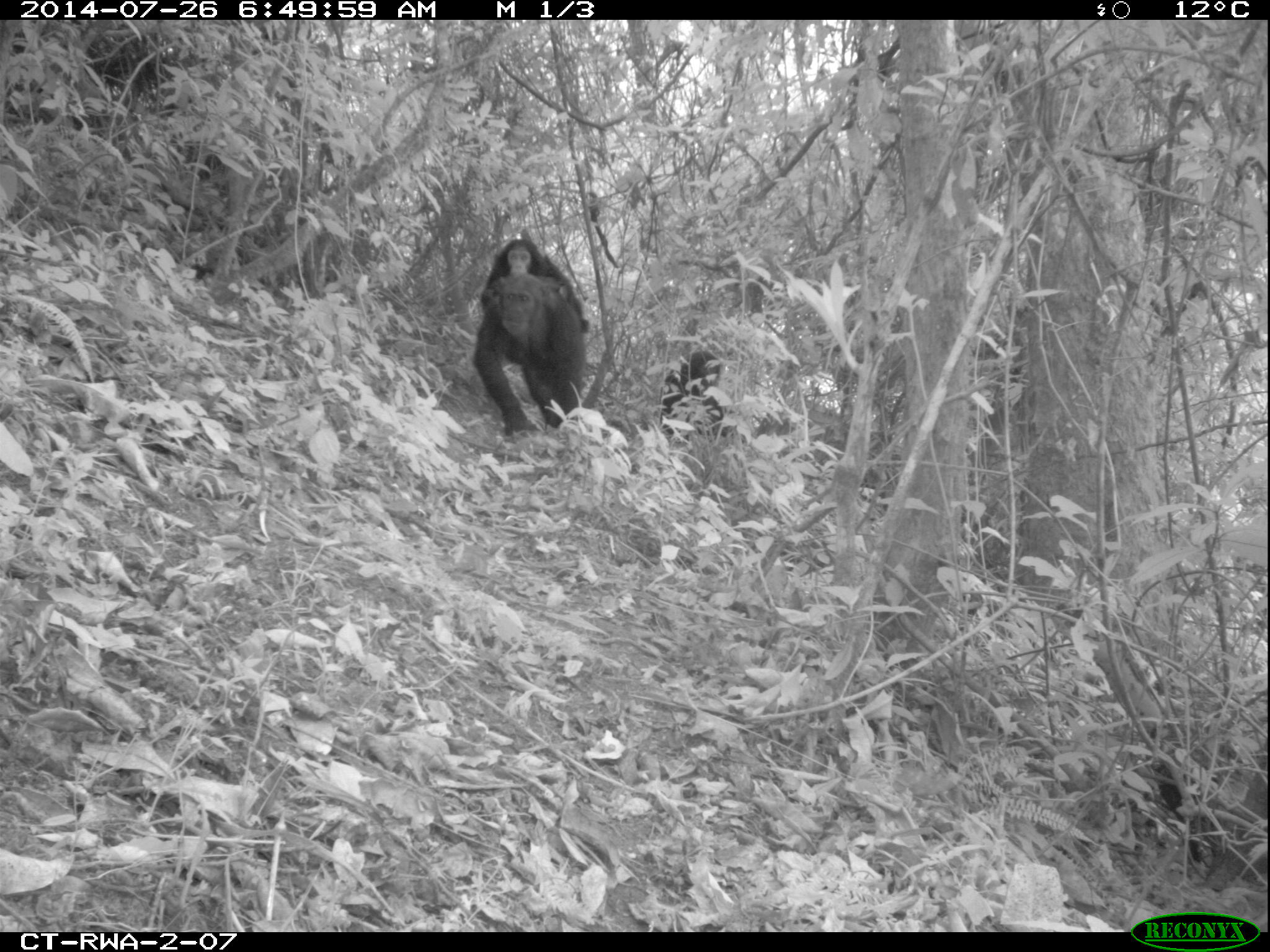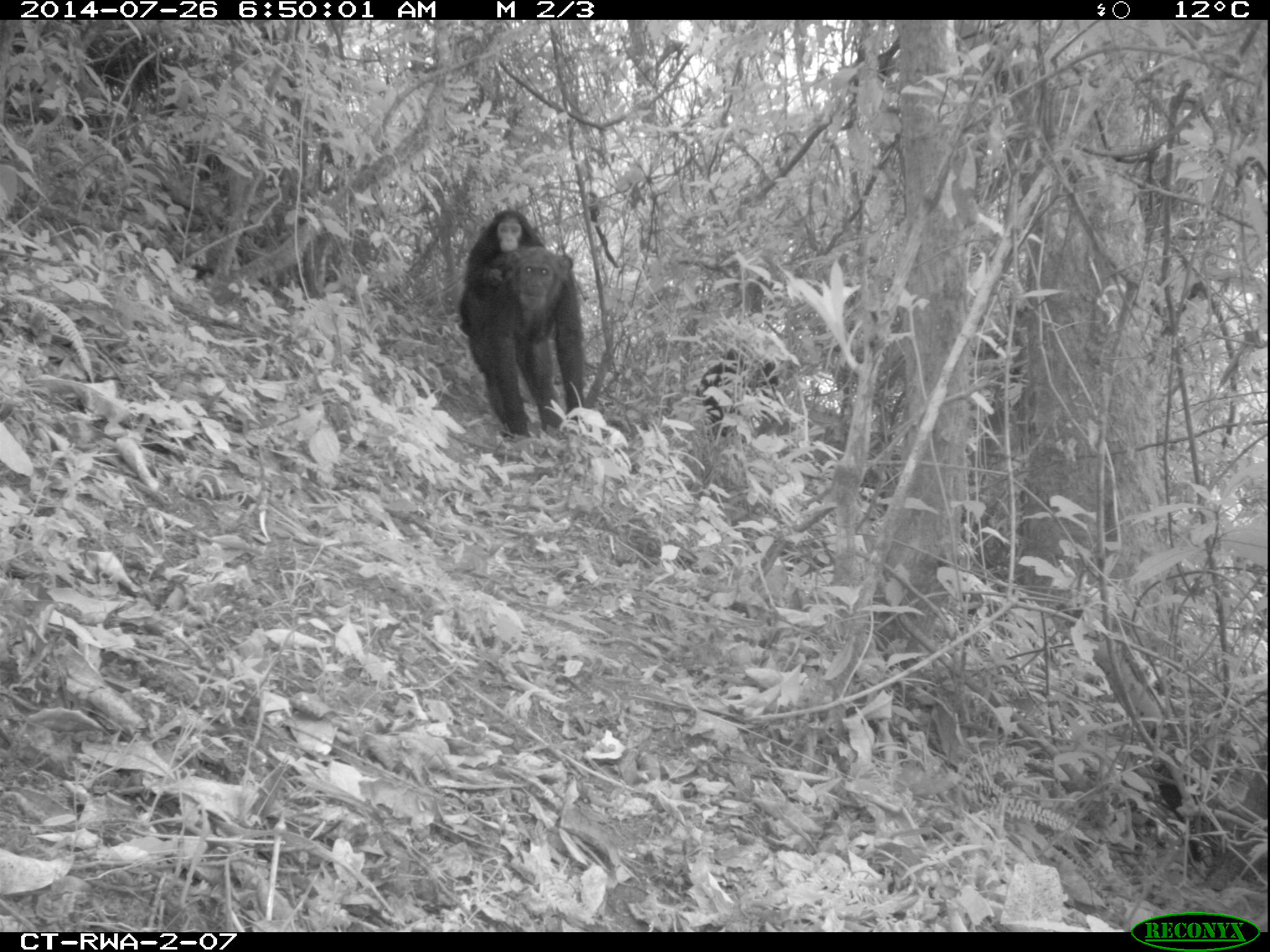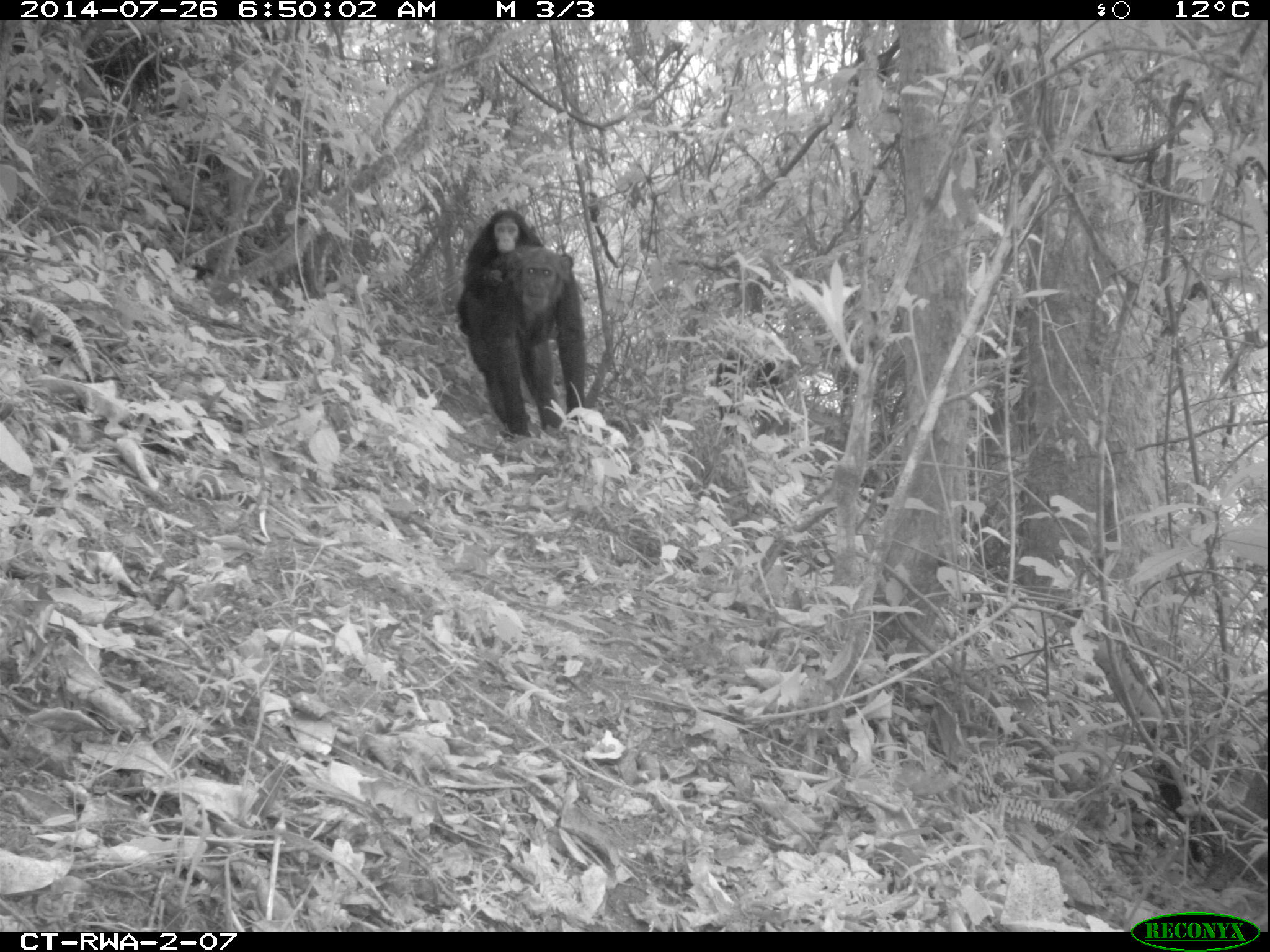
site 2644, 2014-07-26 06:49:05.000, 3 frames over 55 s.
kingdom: Animalia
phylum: Chordata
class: Mammalia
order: Primates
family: Hominidae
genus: Pan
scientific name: Pan troglodytes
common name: chimpanzee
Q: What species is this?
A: Pan troglodytes (chimpanzee).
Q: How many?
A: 3.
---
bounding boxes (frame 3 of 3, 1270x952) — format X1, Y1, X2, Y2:
pan troglodytes: 456, 239, 589, 437; 450, 199, 542, 335